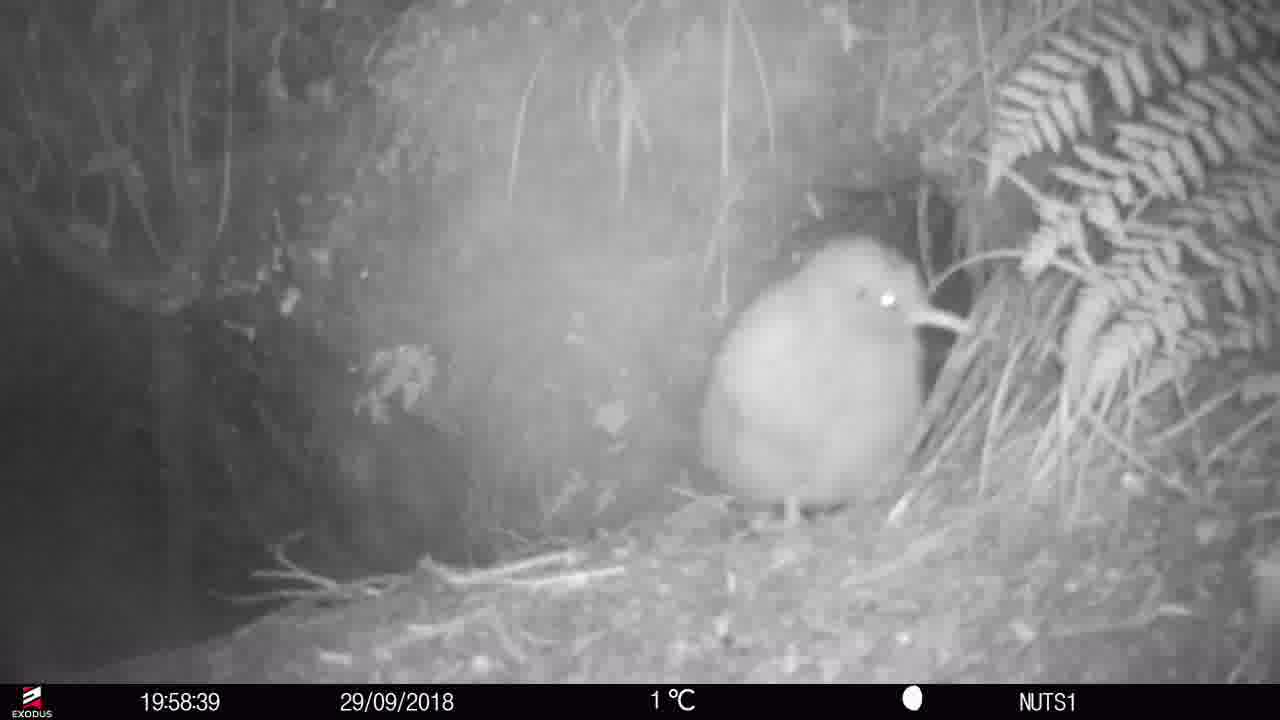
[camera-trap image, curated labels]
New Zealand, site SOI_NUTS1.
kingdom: Animalia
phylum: Chordata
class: Aves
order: Apterygiformes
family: Apterygidae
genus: Apteryx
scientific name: Apteryx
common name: kiwi